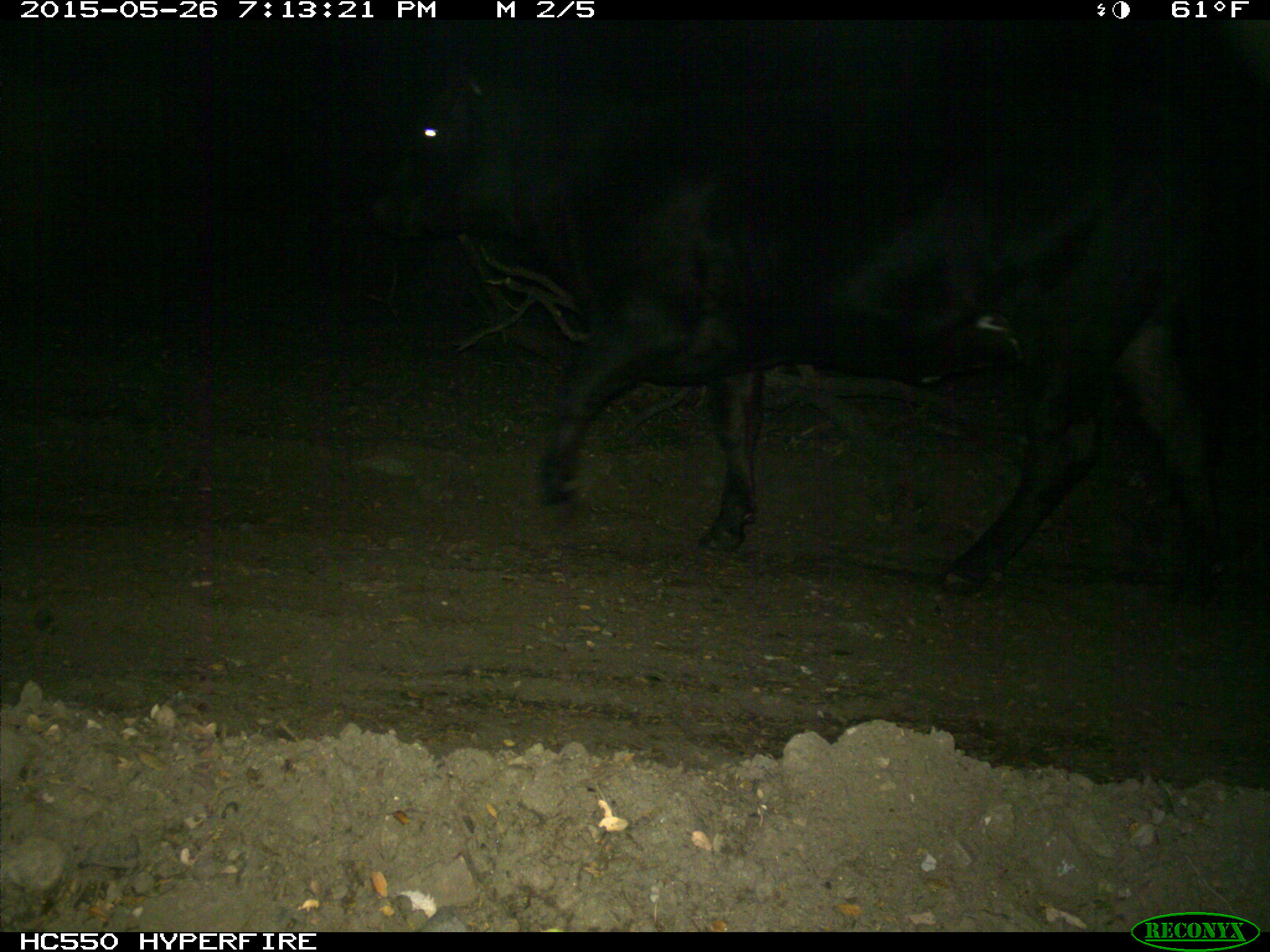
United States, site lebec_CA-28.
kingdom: Animalia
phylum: Chordata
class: Mammalia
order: Artiodactyla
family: Bovidae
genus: Bos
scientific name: Bos taurus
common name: domestic cow